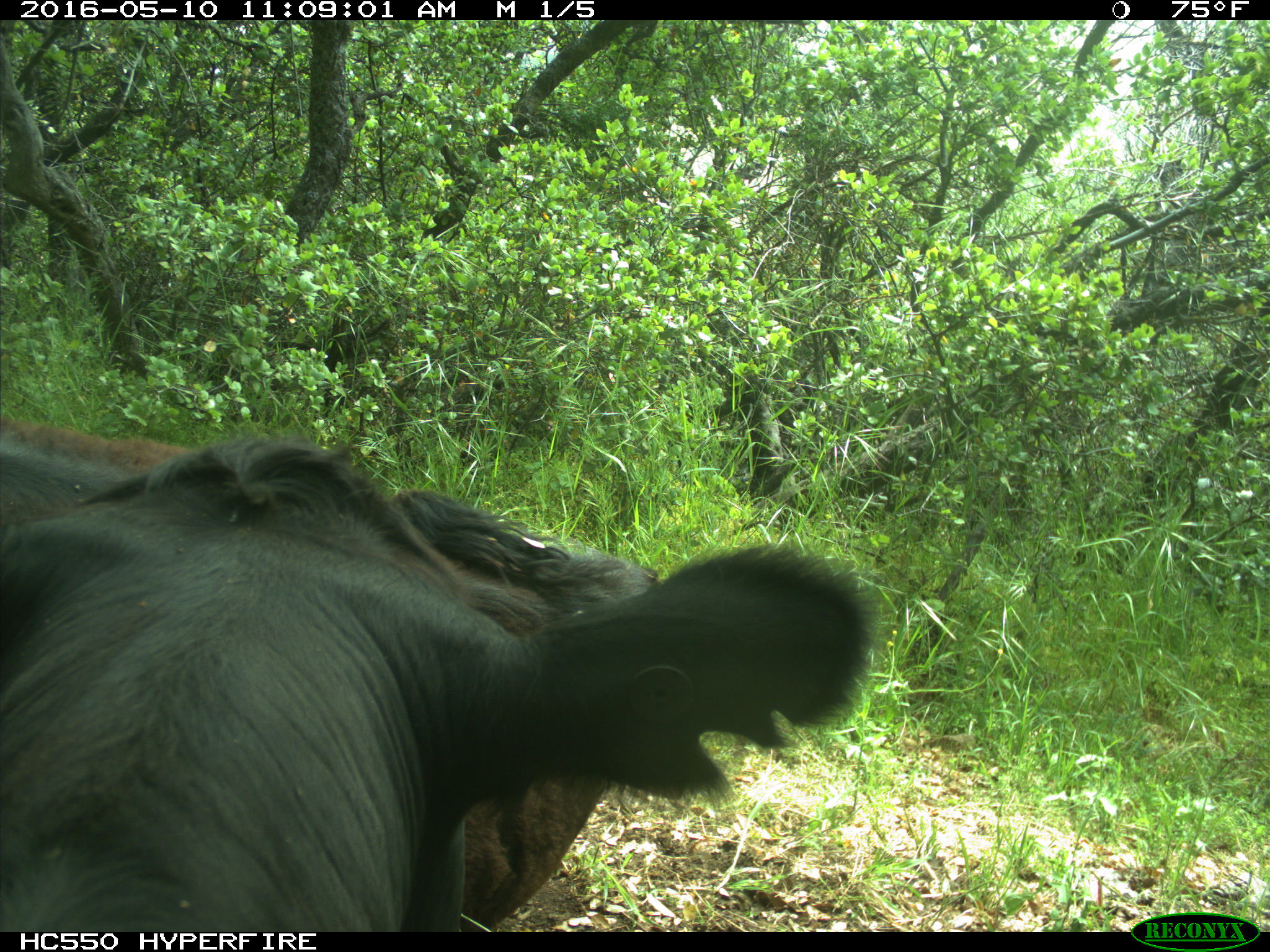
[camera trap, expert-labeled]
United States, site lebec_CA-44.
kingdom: Animalia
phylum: Chordata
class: Mammalia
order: Artiodactyla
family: Bovidae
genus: Bos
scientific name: Bos taurus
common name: domestic cow